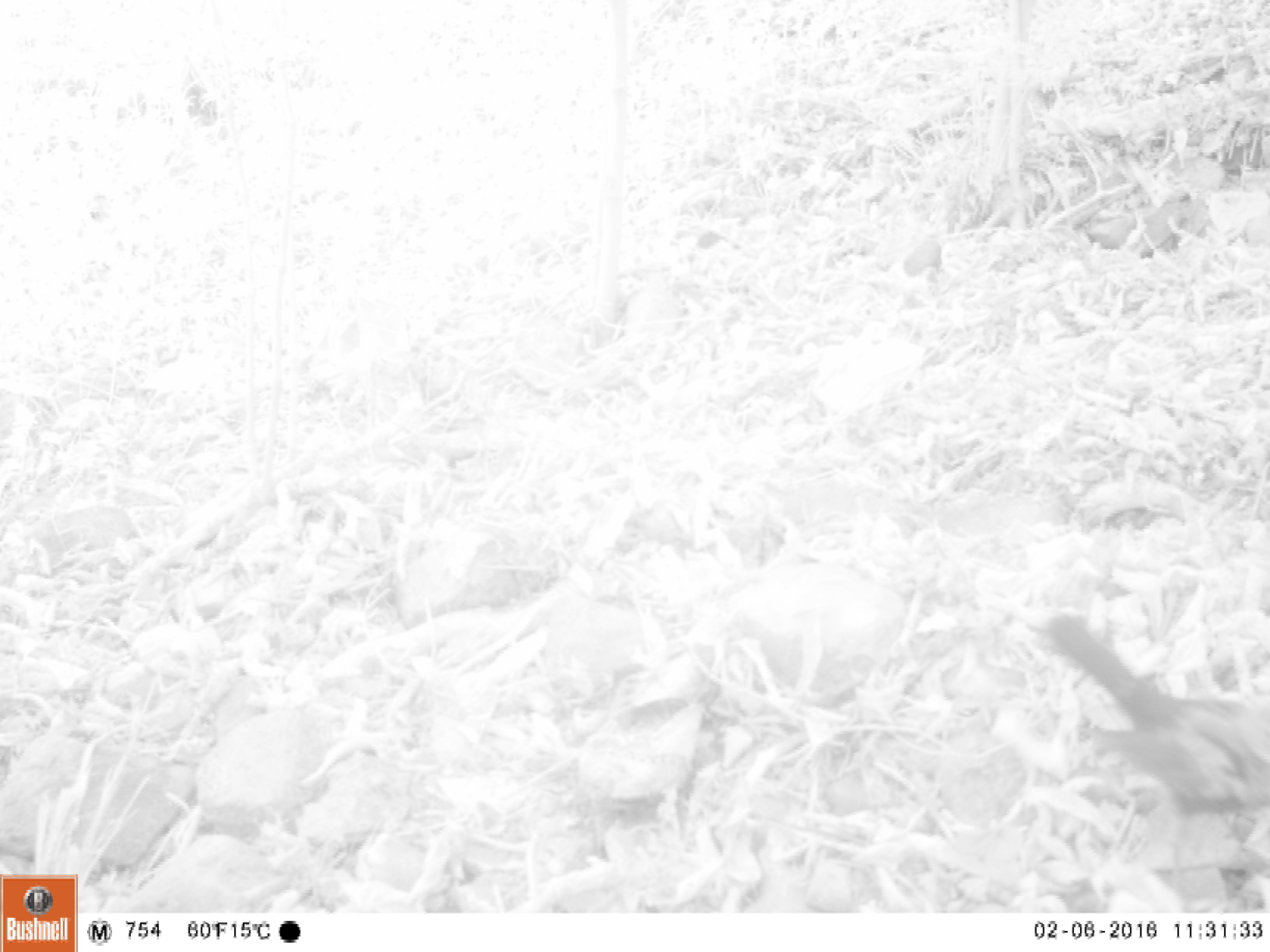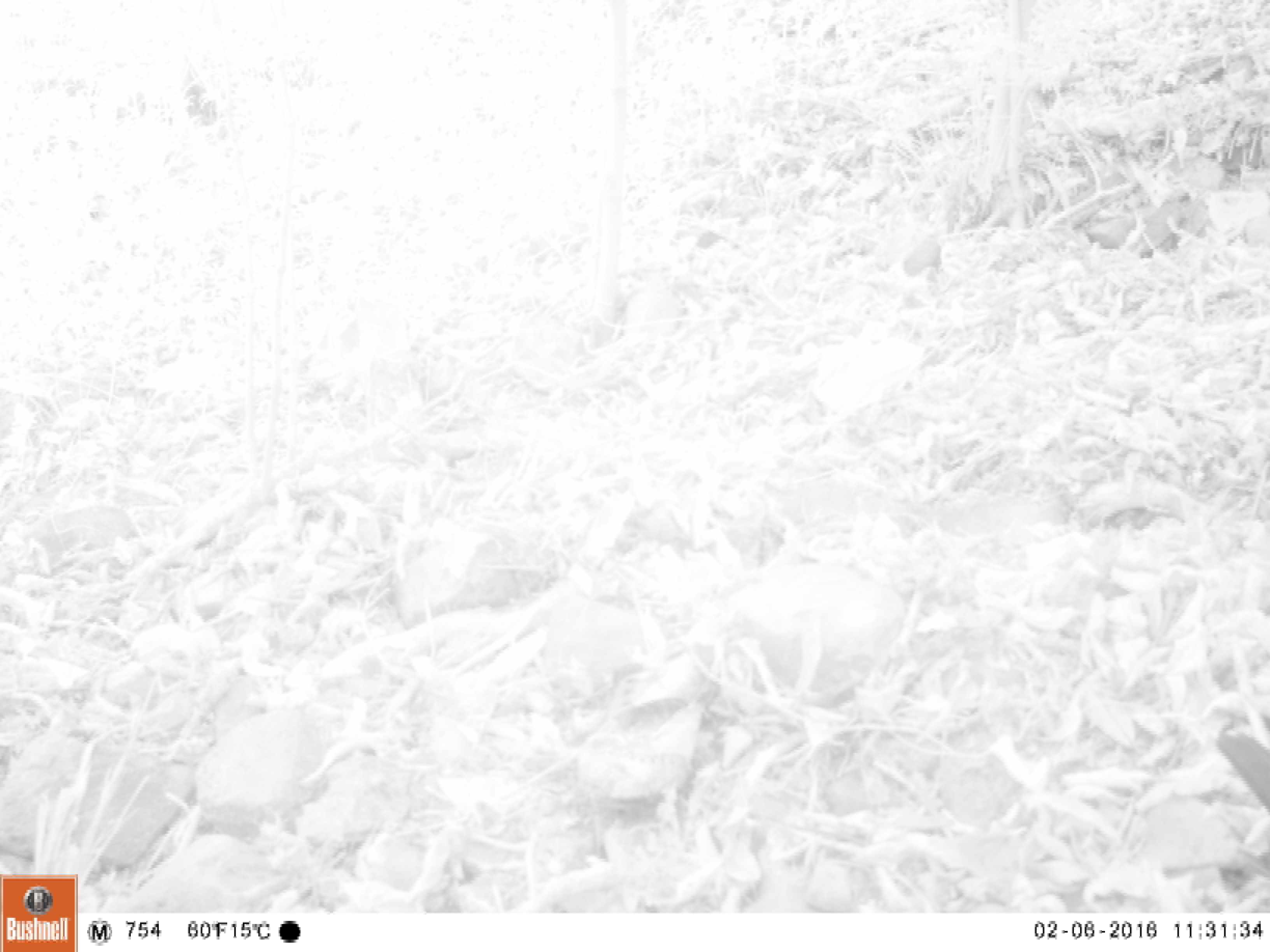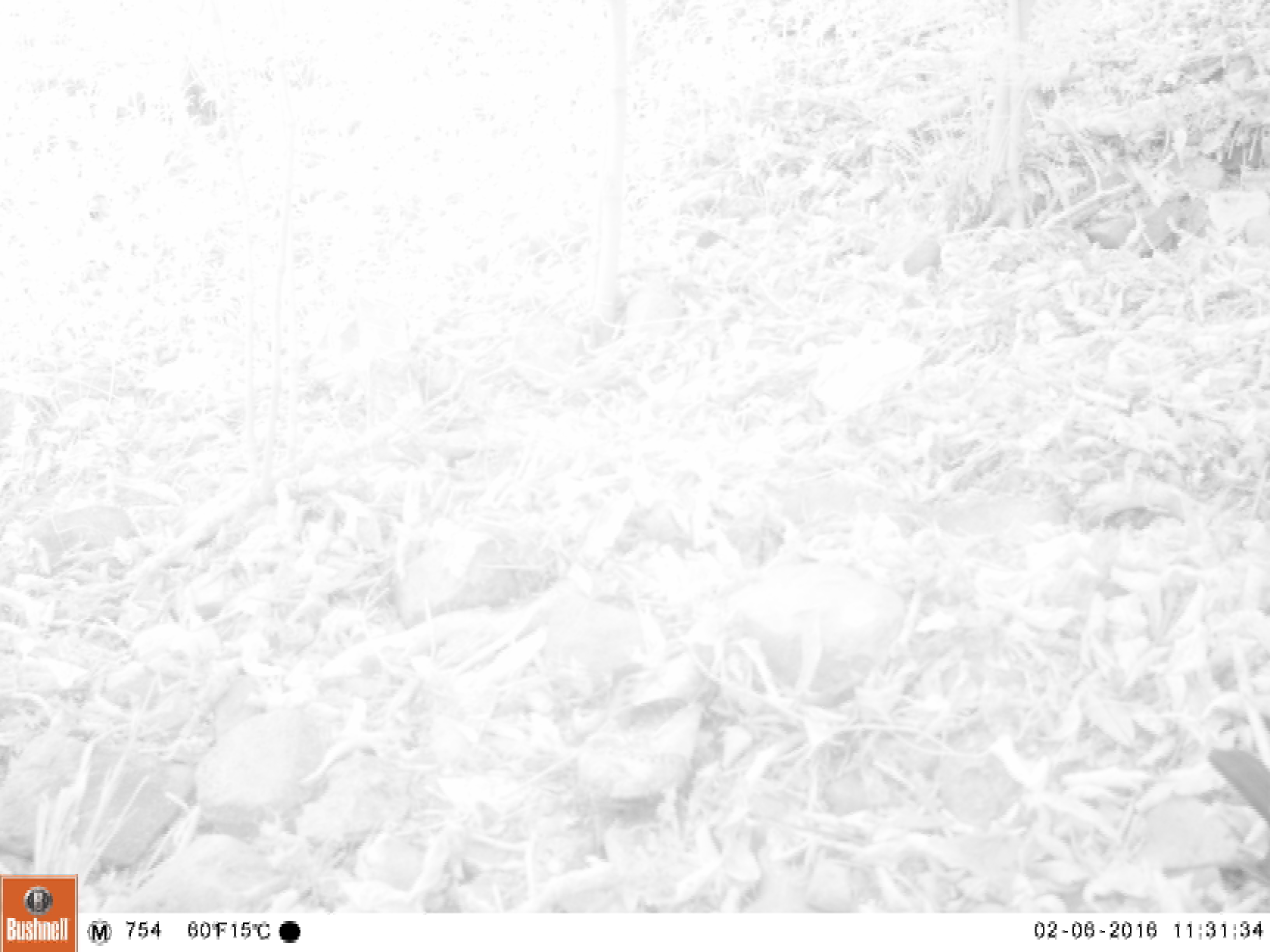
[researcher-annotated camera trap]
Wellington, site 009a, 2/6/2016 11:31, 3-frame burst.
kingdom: Animalia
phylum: Chordata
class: Aves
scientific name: Aves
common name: bird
Bird (Aves).